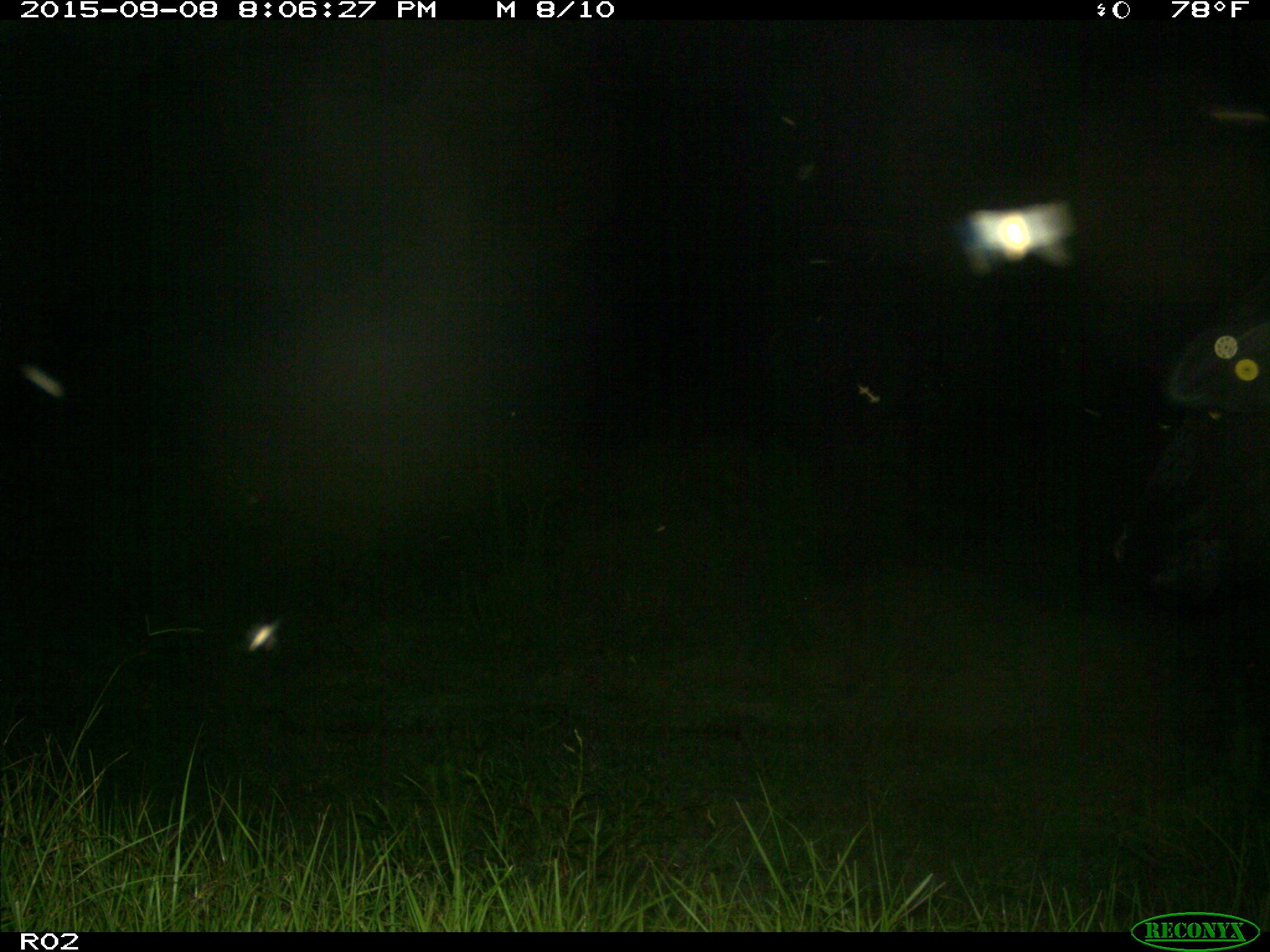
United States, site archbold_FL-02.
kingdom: Animalia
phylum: Chordata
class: Mammalia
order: Artiodactyla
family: Bovidae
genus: Bos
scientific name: Bos taurus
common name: domestic cow